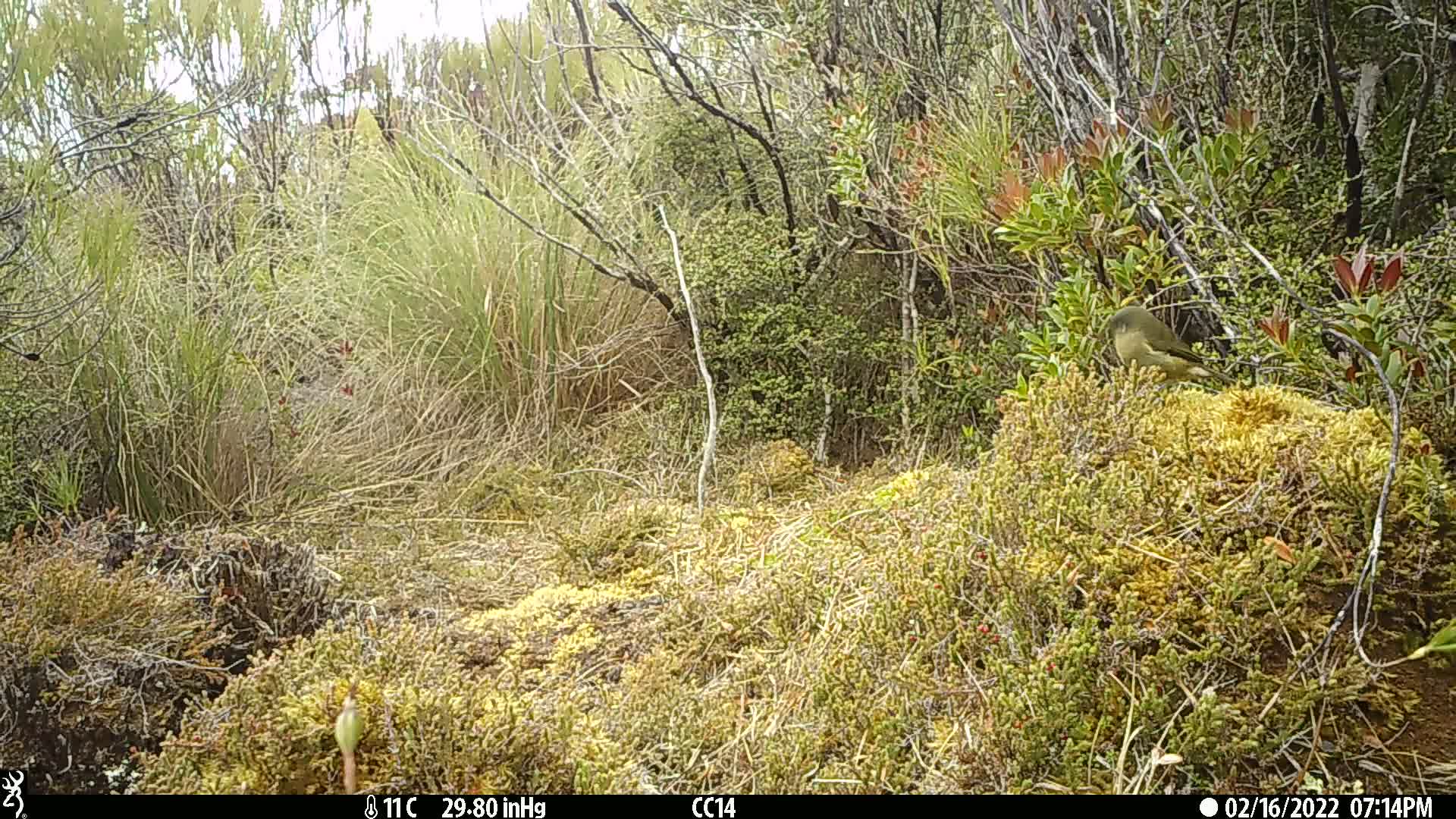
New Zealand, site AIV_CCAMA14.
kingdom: Animalia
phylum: Chordata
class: Aves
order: Passeriformes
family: Meliphagidae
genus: Anthornis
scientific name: Anthornis melanura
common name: new zealand bellbird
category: bellbird